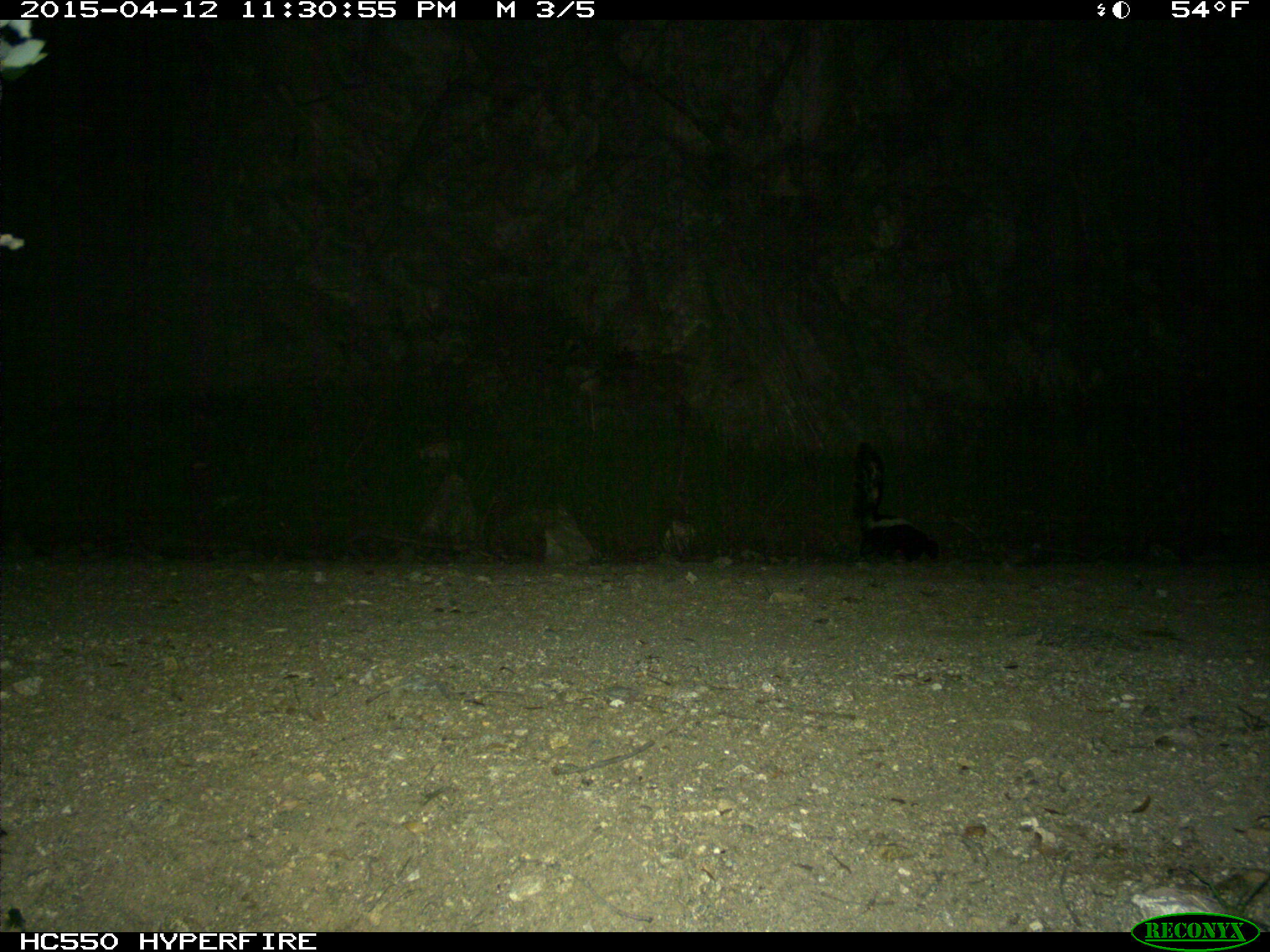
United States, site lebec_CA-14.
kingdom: Animalia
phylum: Chordata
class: Mammalia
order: Carnivora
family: Mephitidae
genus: Mephitis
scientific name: Mephitis mephitis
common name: striped skunk